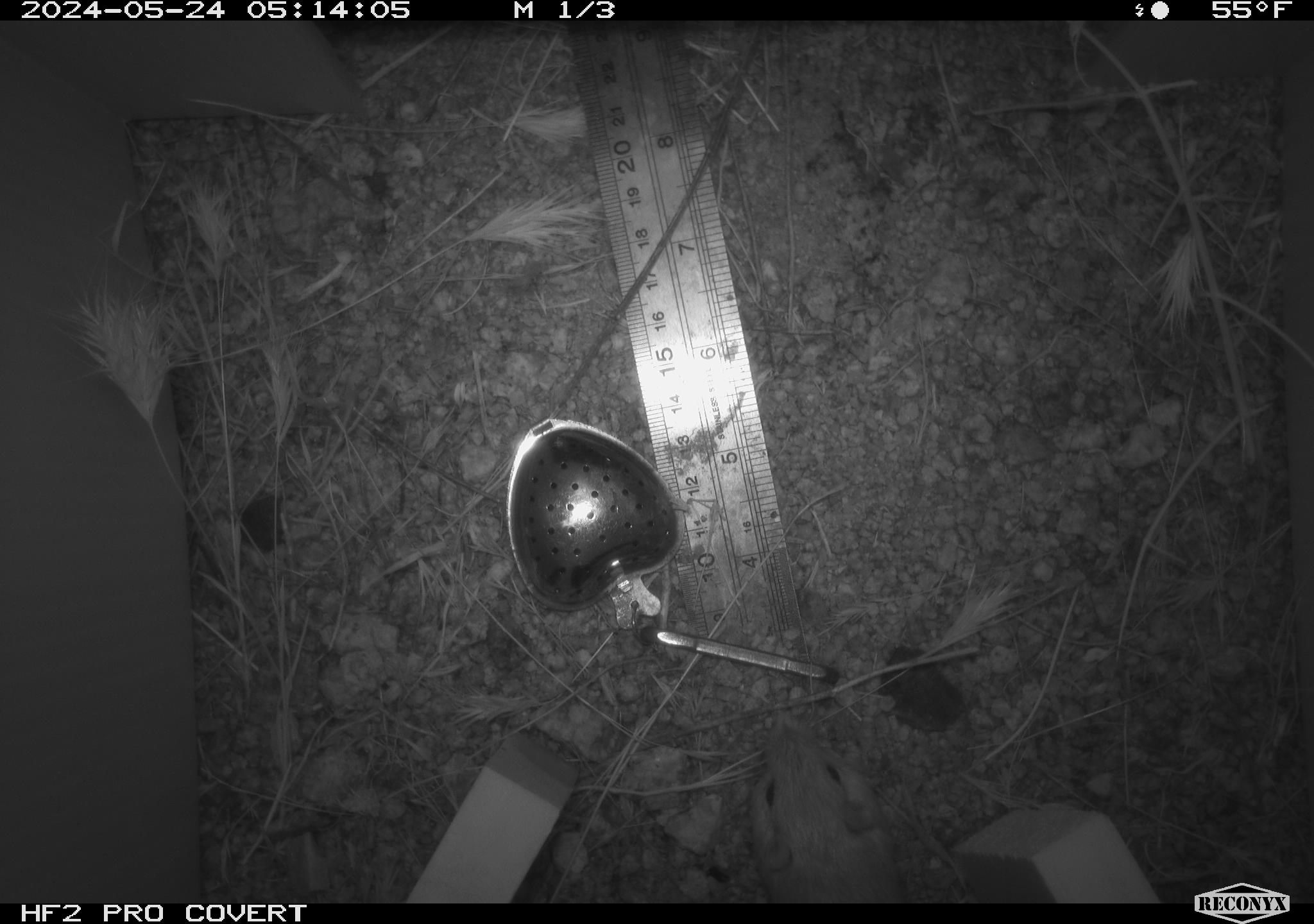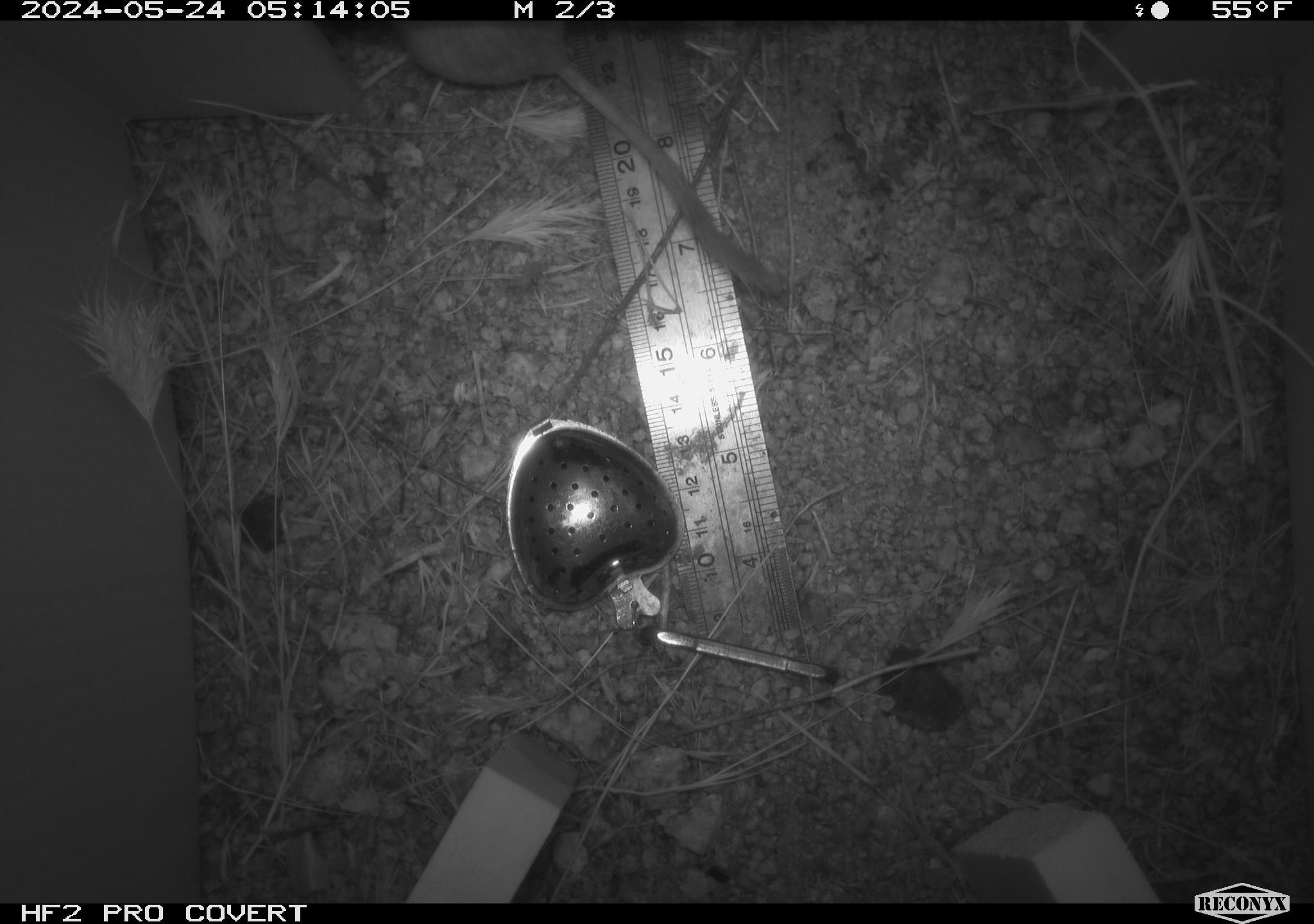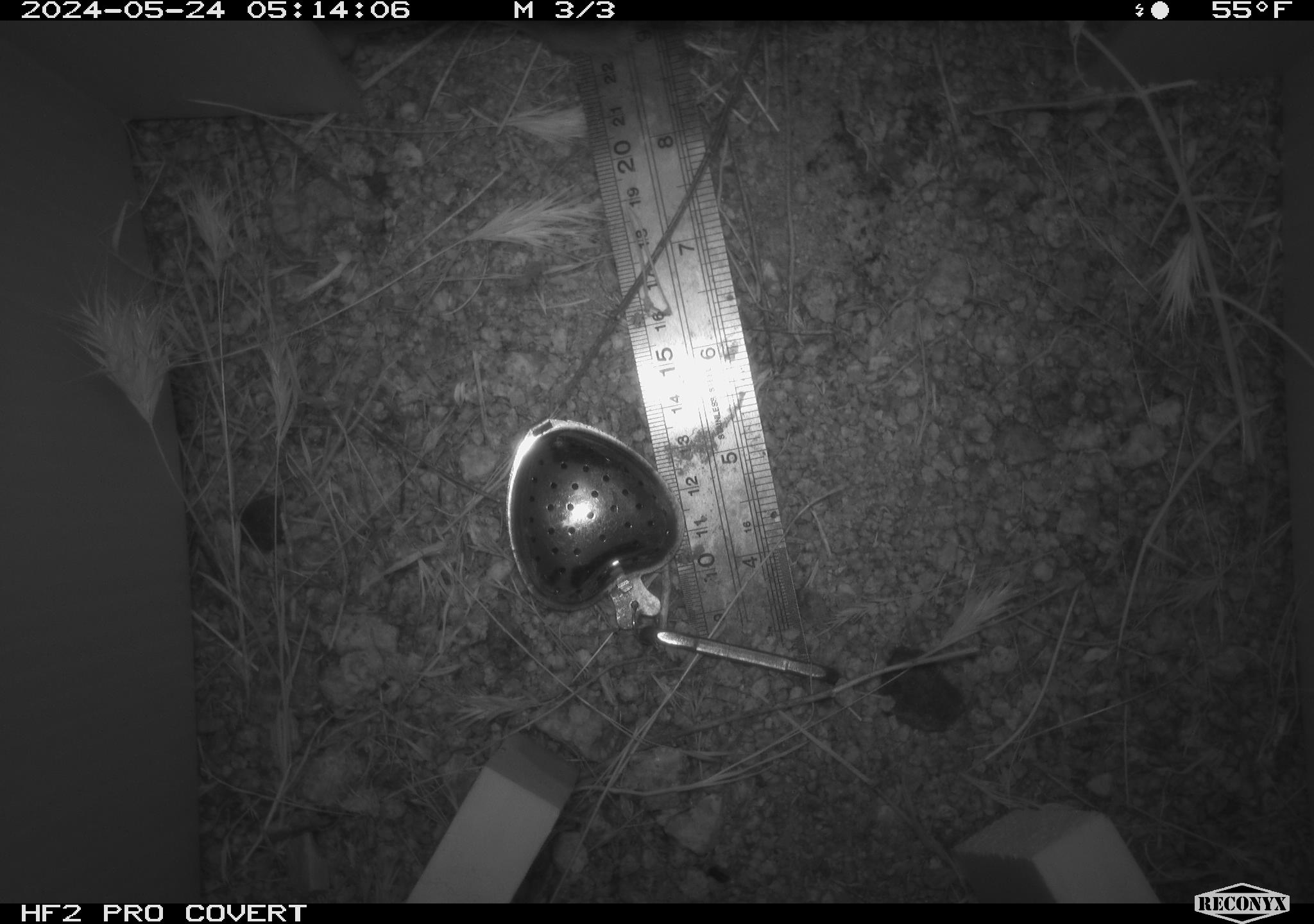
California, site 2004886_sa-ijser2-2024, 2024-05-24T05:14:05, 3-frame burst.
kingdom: Animalia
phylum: Chordata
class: Mammalia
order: Rodentia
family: Heteromyidae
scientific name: Heteromyidae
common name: kangaroo rats and pocket mice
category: heteromyidae family